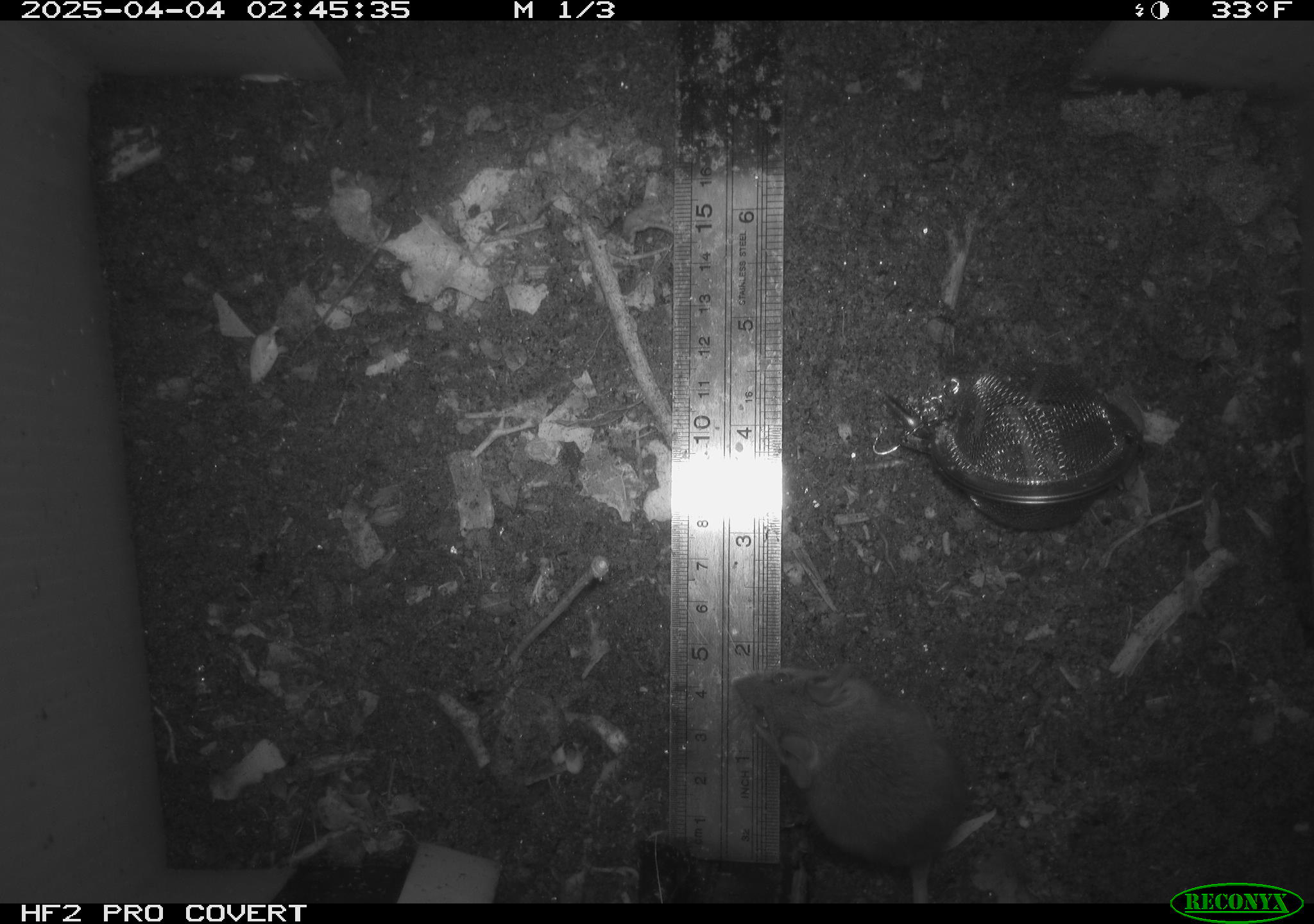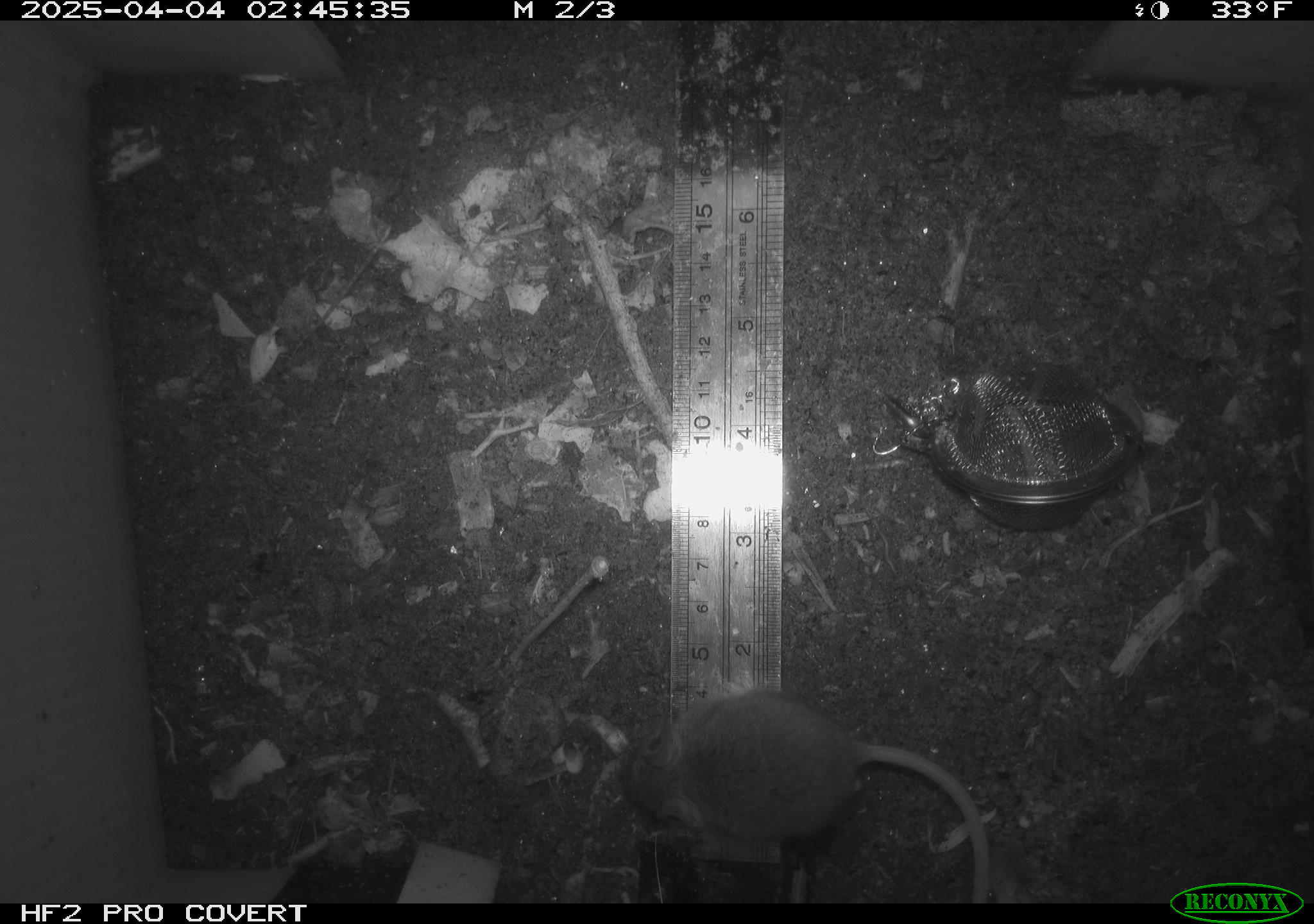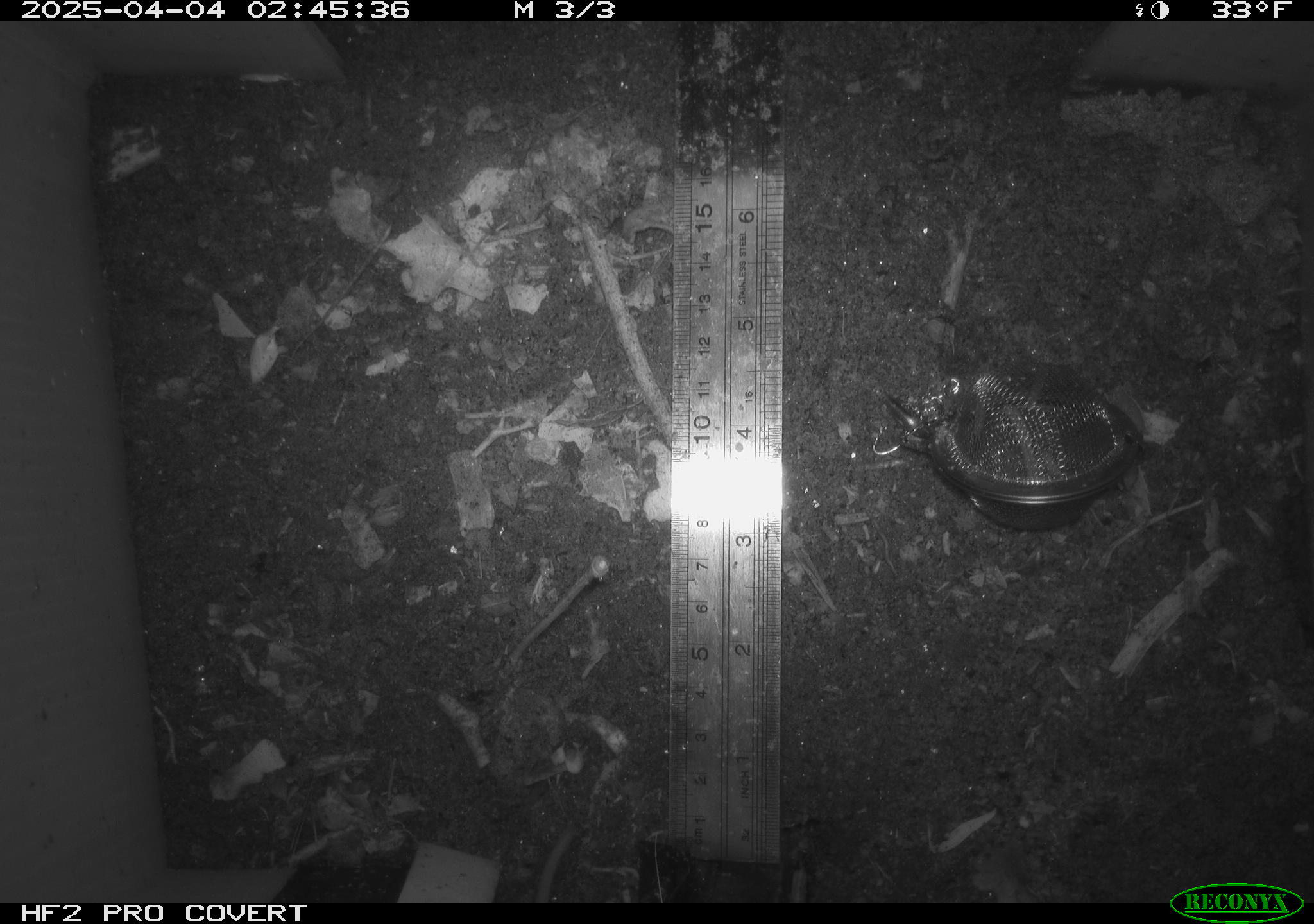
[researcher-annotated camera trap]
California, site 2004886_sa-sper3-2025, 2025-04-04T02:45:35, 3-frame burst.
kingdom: Animalia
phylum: Chordata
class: Mammalia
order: Rodentia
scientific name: Rodentia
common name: mouse species